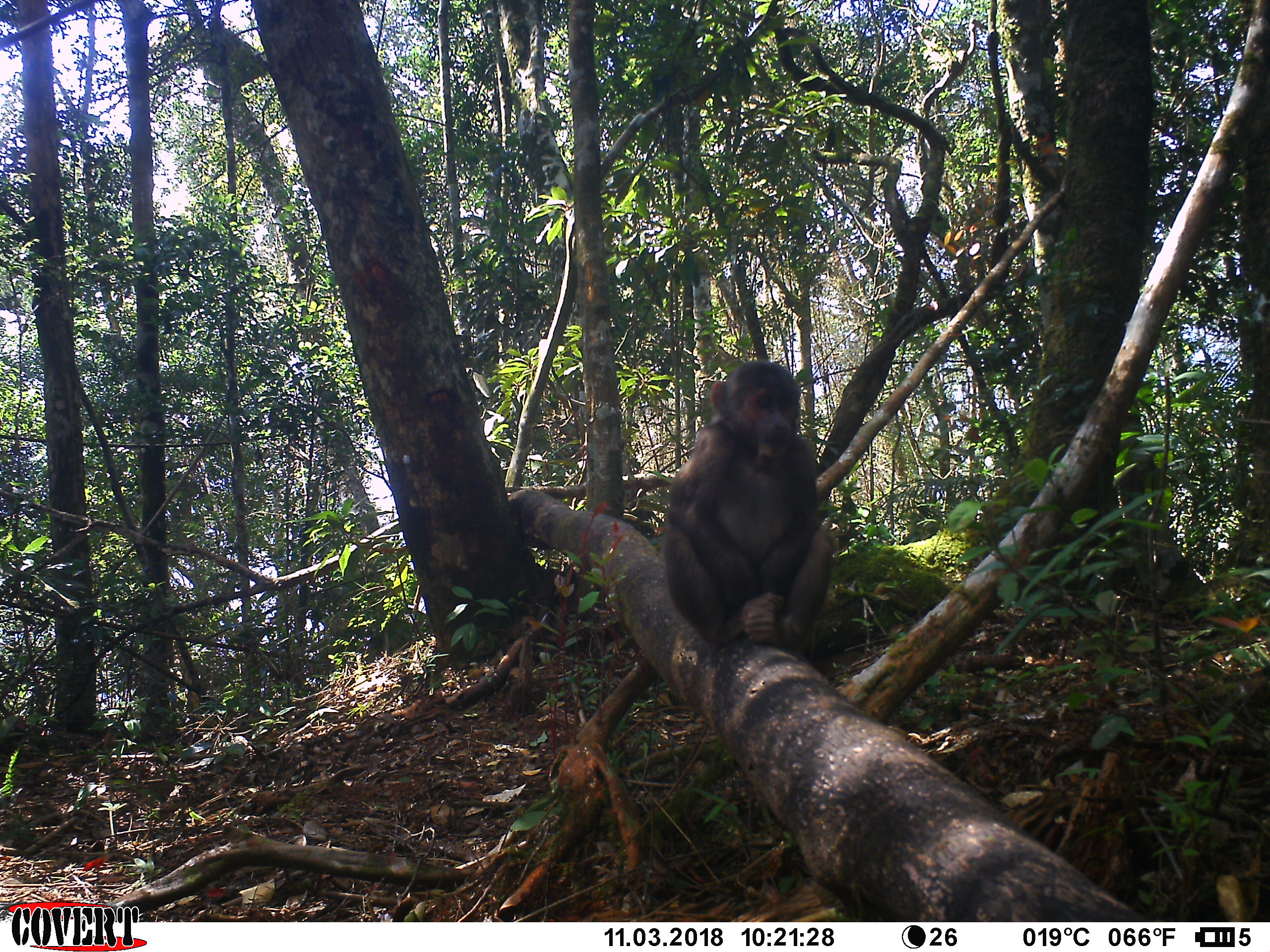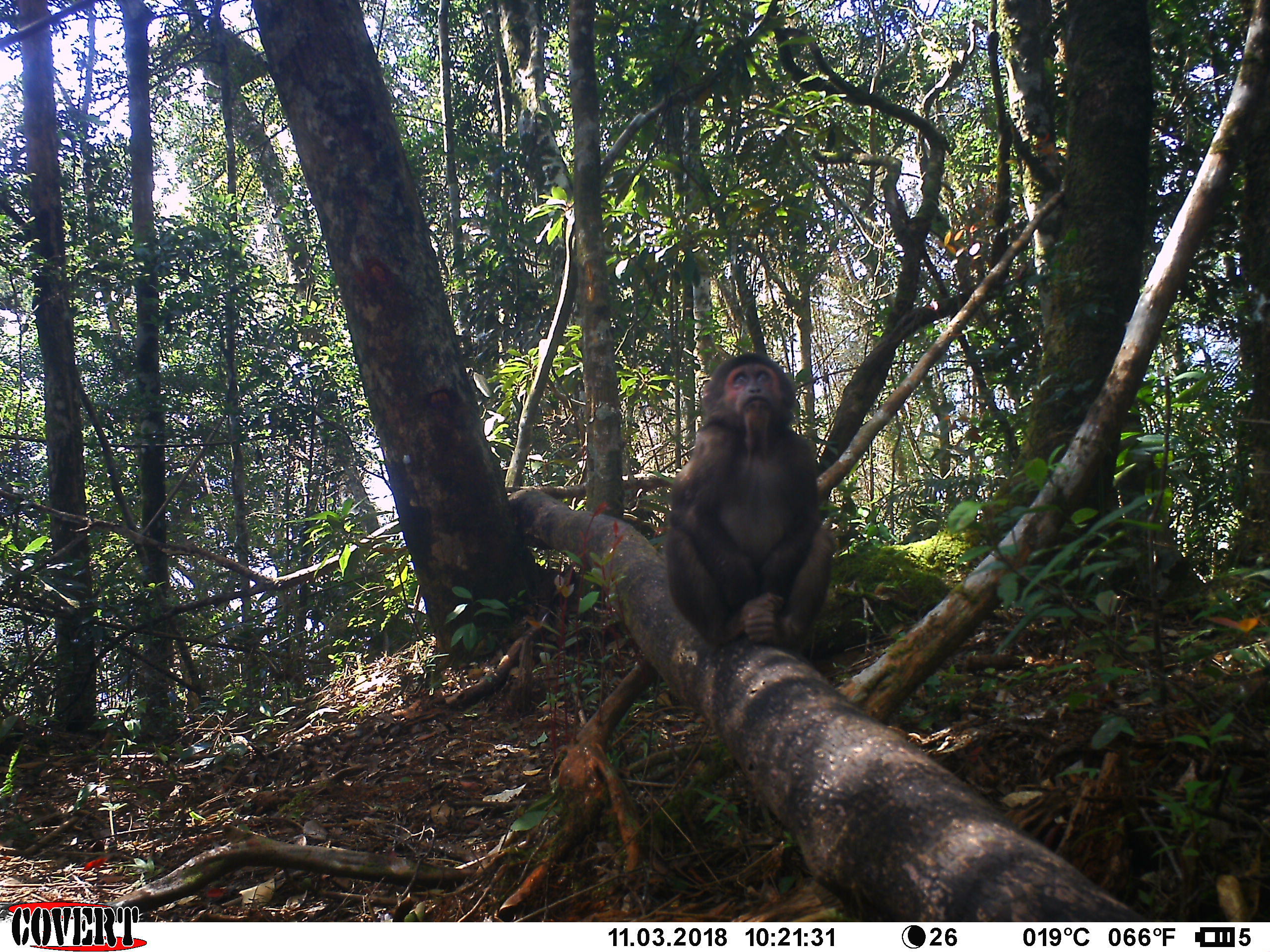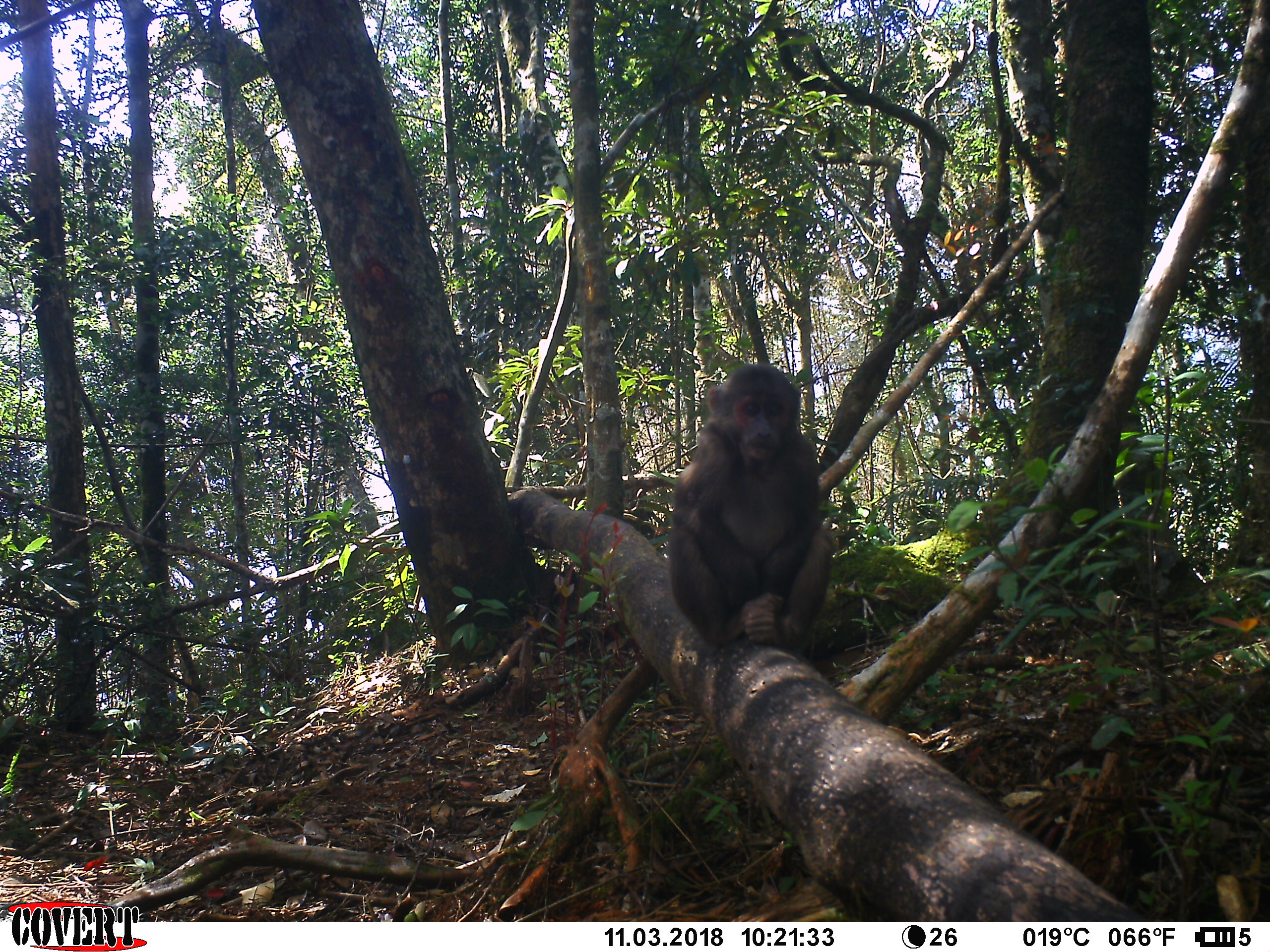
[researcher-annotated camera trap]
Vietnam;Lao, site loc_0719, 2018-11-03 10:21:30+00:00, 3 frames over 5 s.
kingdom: Animalia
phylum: Chordata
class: Mammalia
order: Primates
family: Cercopithecidae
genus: Macaca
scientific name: Macaca arctoides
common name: stump-tailed macaque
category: stump tailed macaque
Stump tailed macaque (stump-tailed macaque) (Macaca arctoides). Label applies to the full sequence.